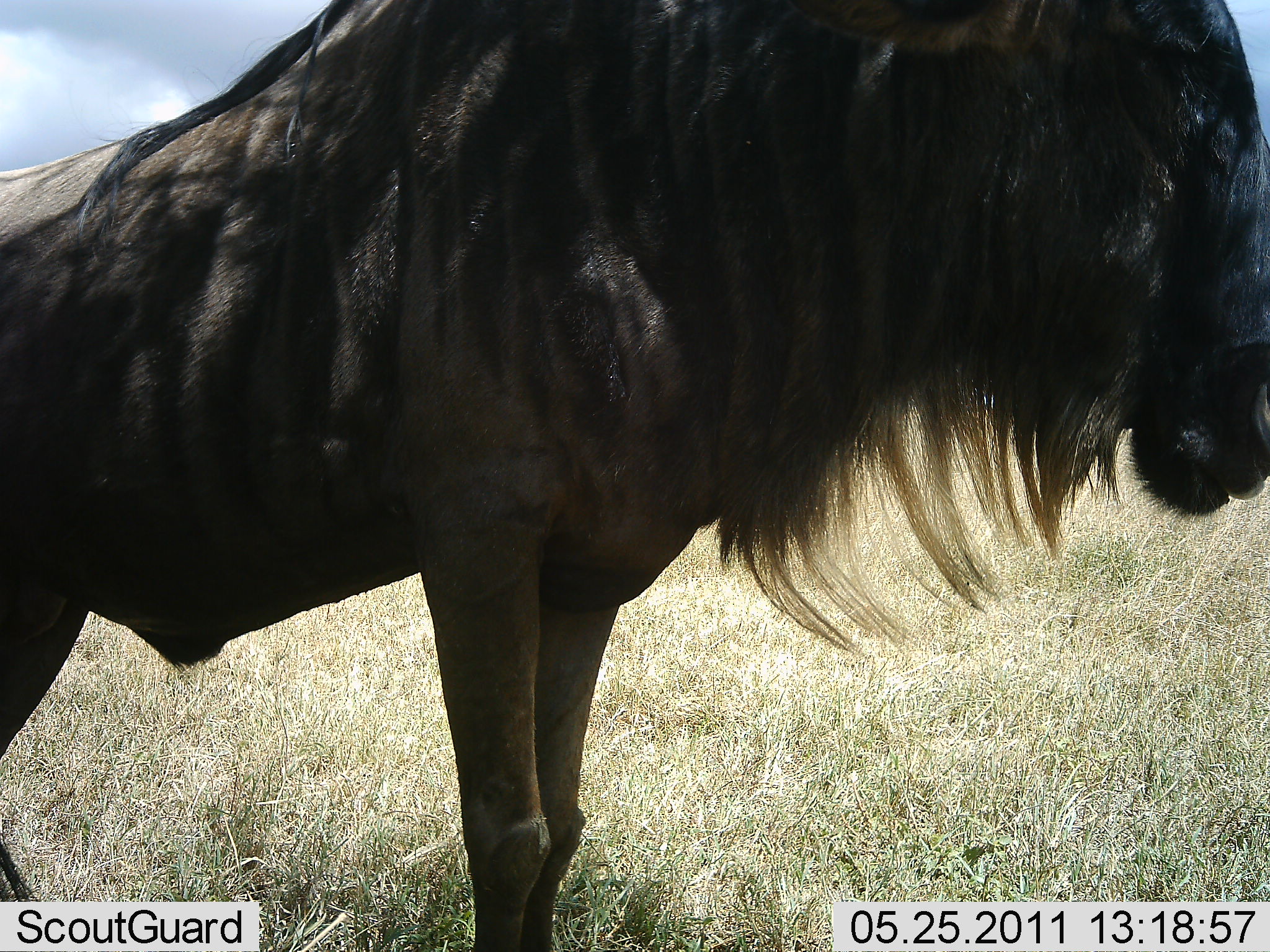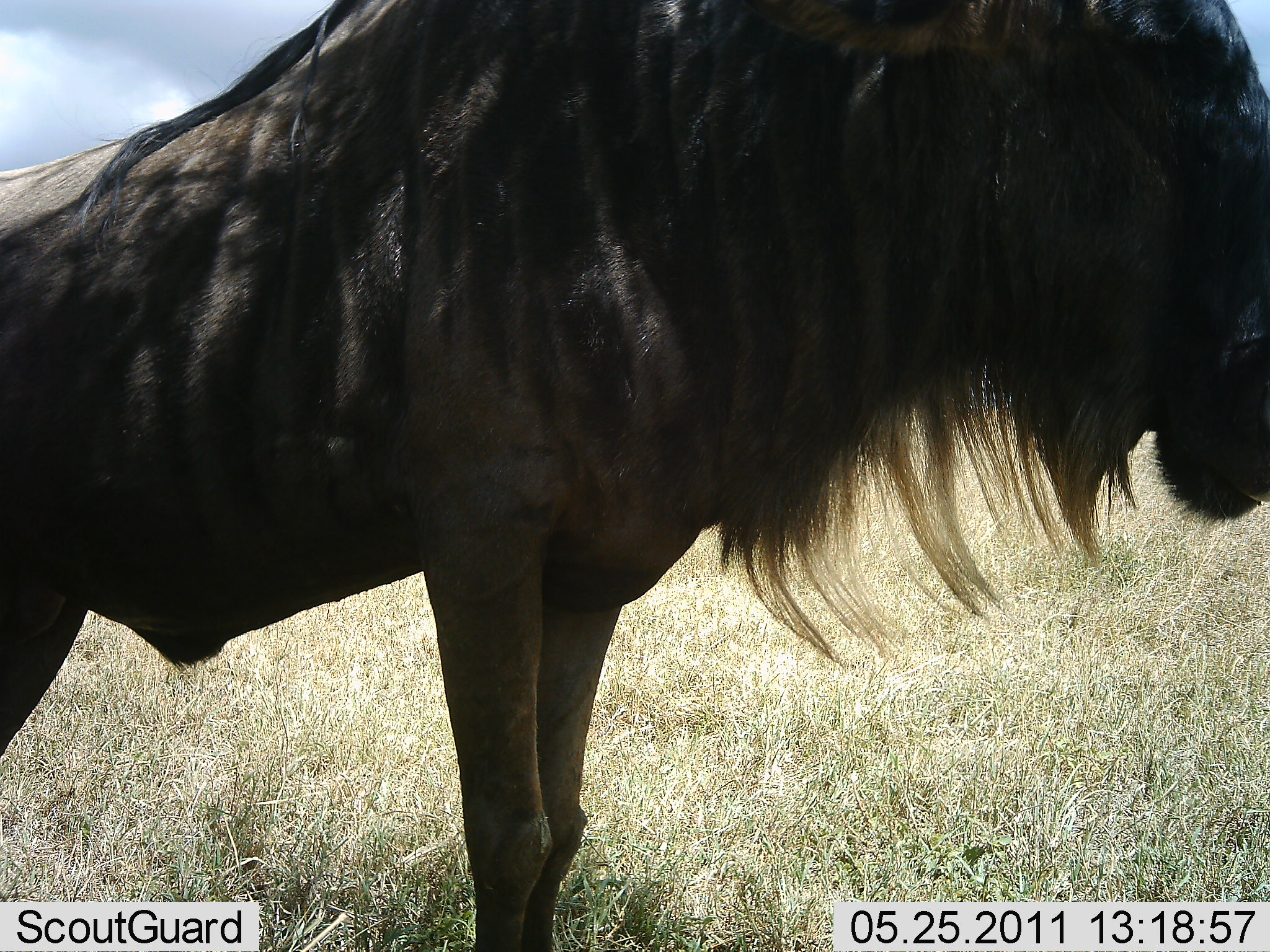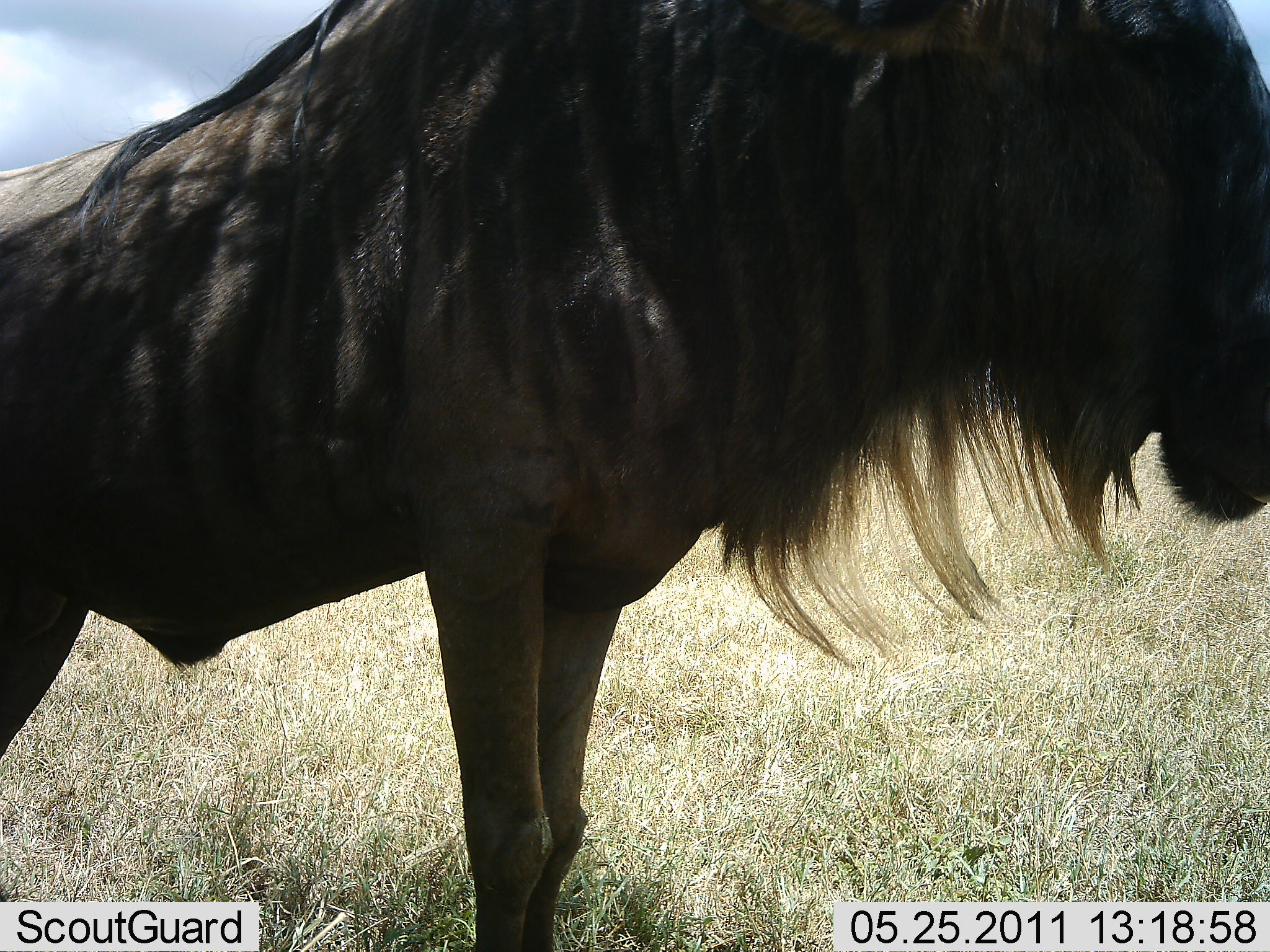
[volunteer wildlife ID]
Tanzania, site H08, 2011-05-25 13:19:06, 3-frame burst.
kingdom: Animalia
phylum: Chordata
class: Mammalia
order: Artiodactyla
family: Bovidae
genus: Connochaetes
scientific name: Connochaetes taurinus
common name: blue wildebeest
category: wildebeest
Wildebeest (blue wildebeest) (Connochaetes taurinus), count 1. Behavior (volunteer vote fractions): standing 93%, resting 0%, moving 7%, interacting 0%. Young present (vote fraction): 0%. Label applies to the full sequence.